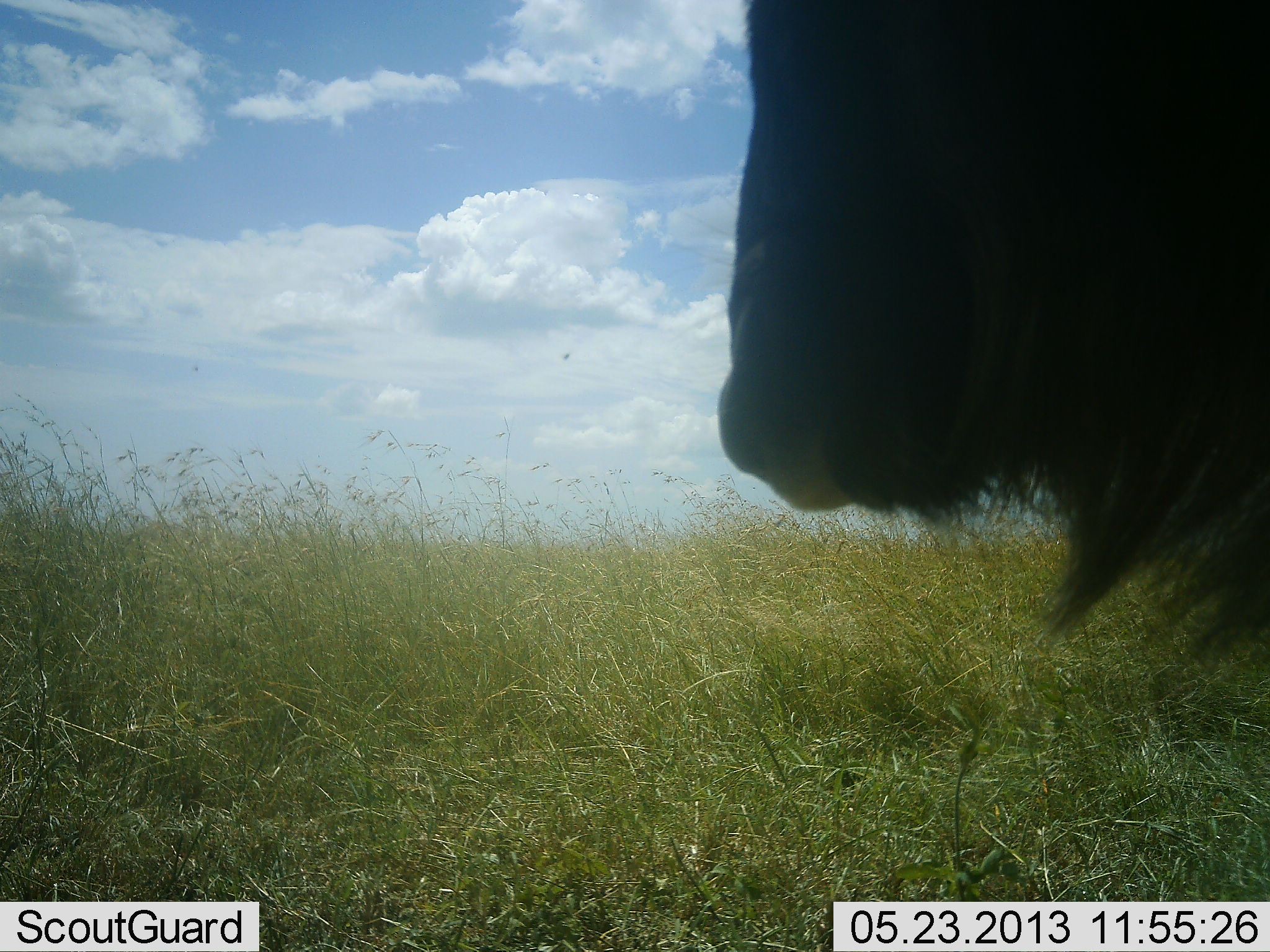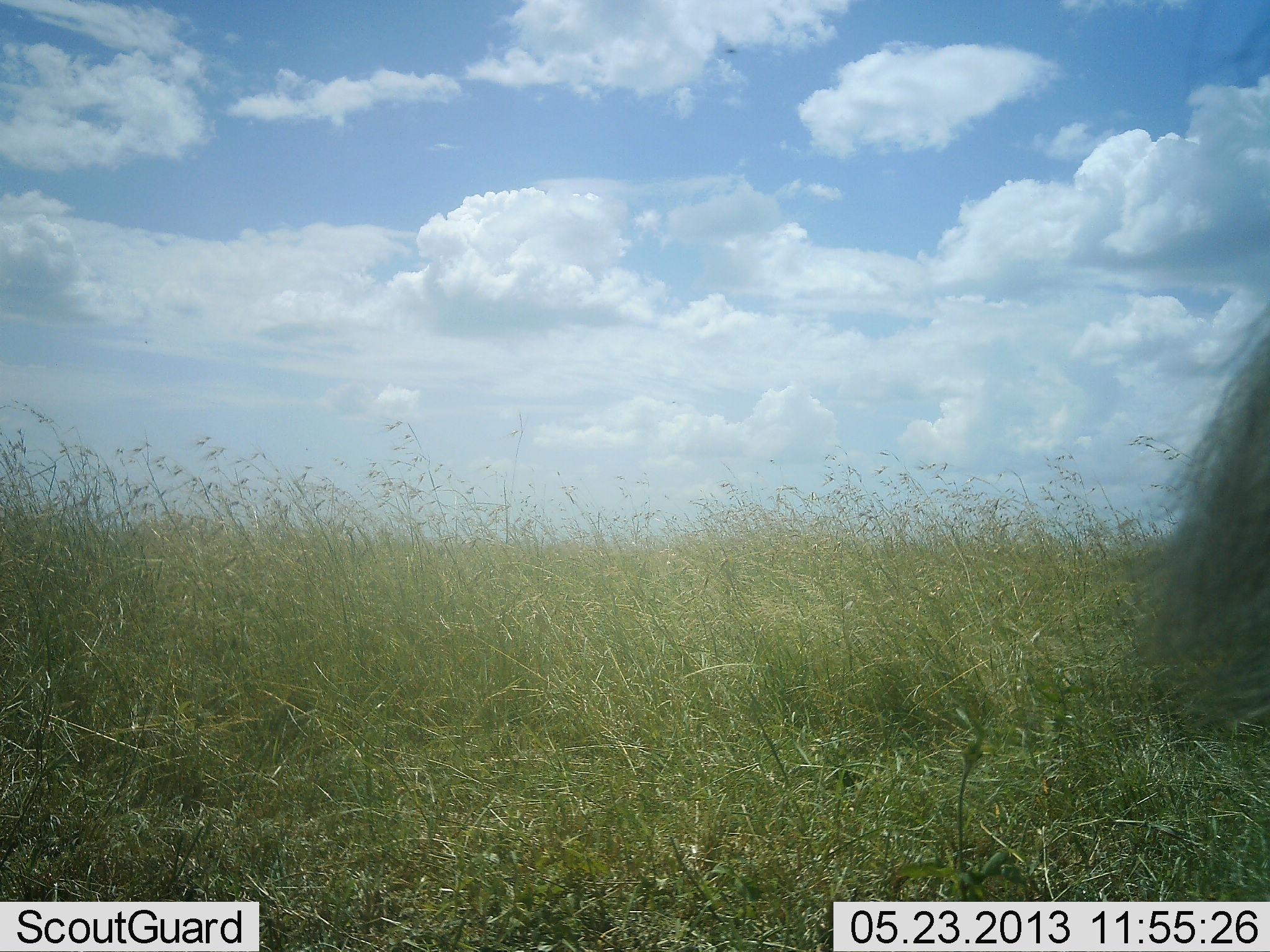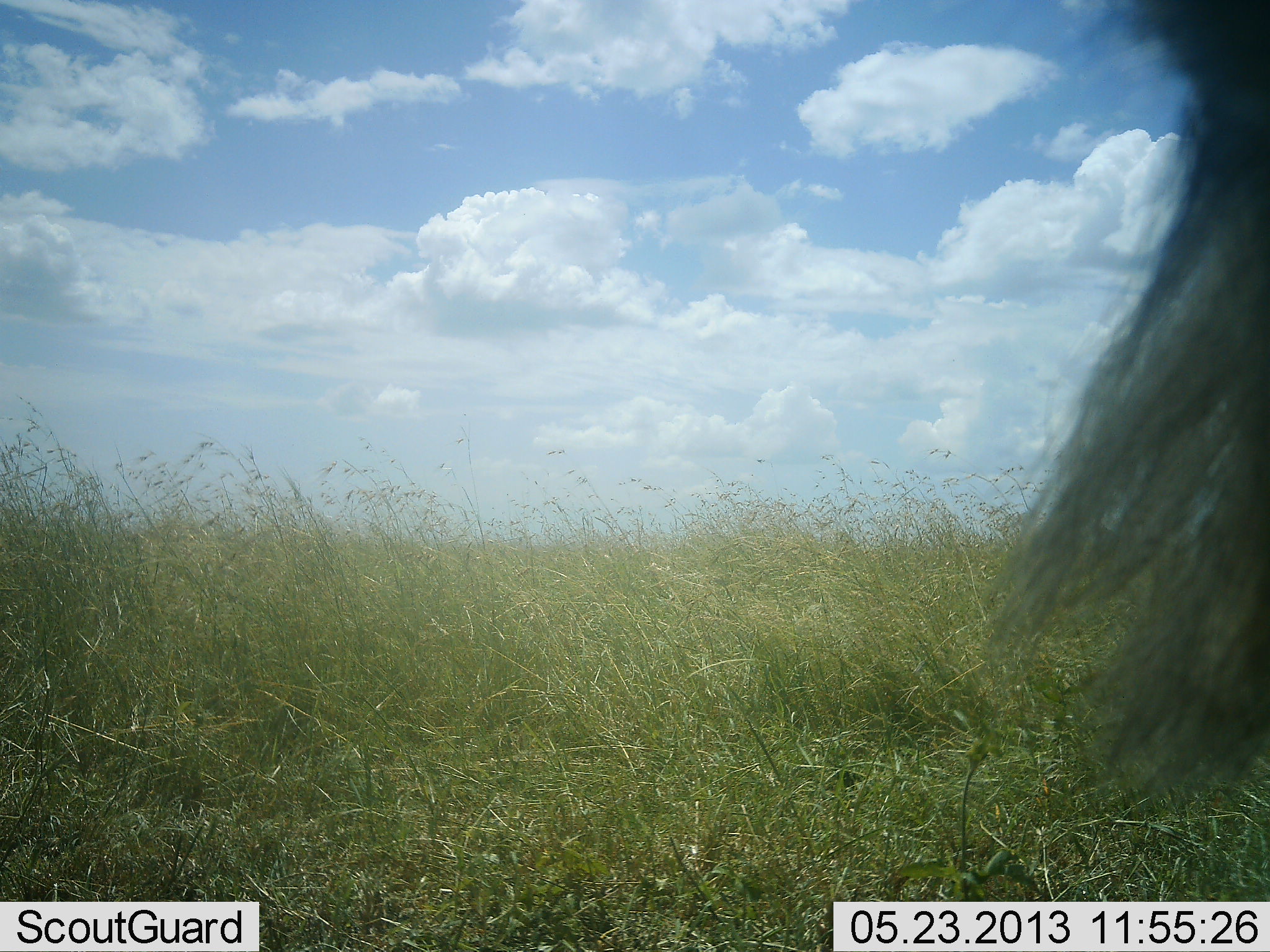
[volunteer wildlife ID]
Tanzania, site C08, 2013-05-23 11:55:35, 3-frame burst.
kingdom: Animalia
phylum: Chordata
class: Mammalia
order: Artiodactyla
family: Bovidae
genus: Connochaetes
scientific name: Connochaetes taurinus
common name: blue wildebeest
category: wildebeest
Wildebeest (blue wildebeest) (Connochaetes taurinus), count 1. Behavior (volunteer vote fractions): standing 20%, resting 0%, moving 80%, interacting 0%. Young present (vote fraction): 0%. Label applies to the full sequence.